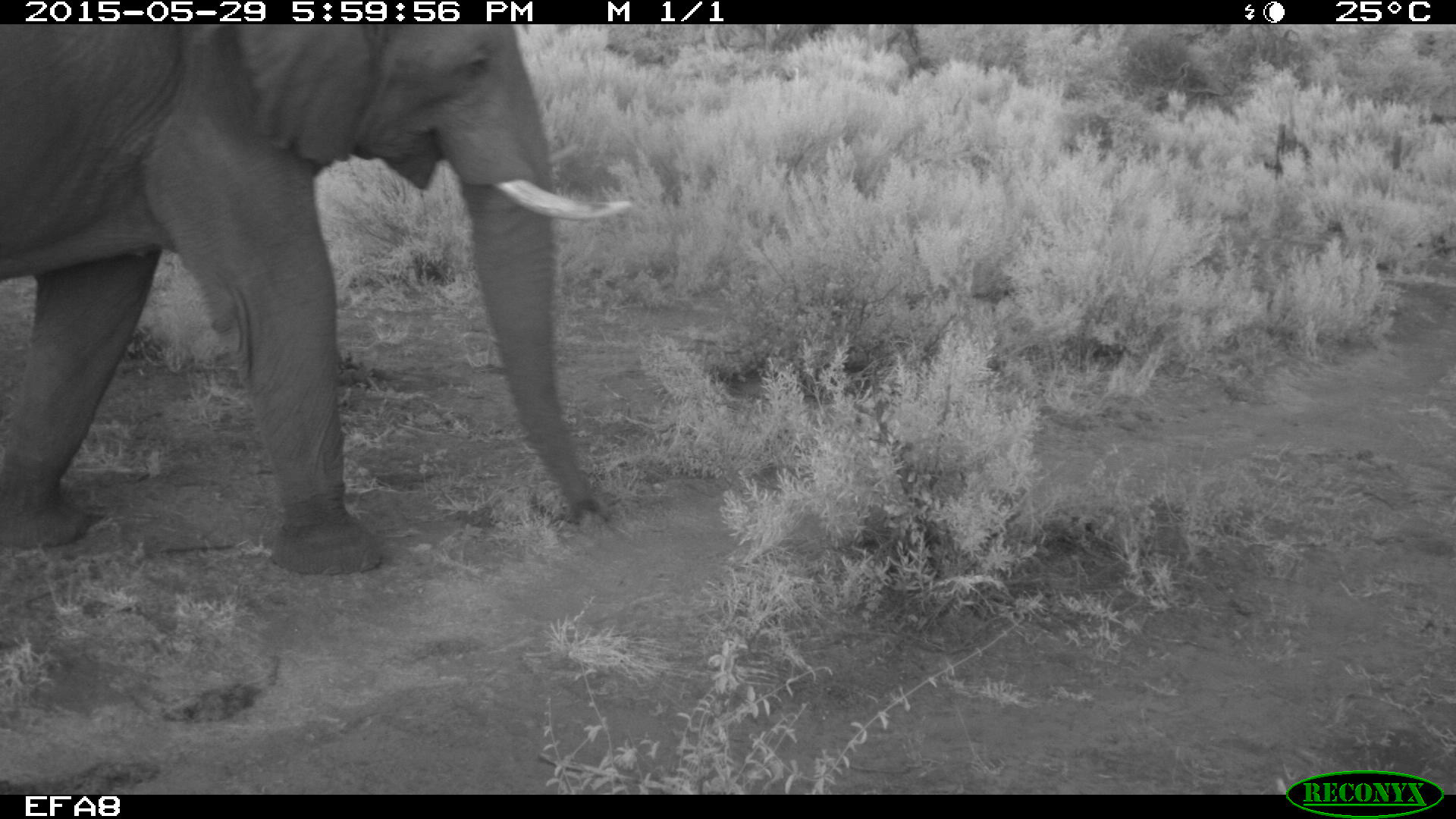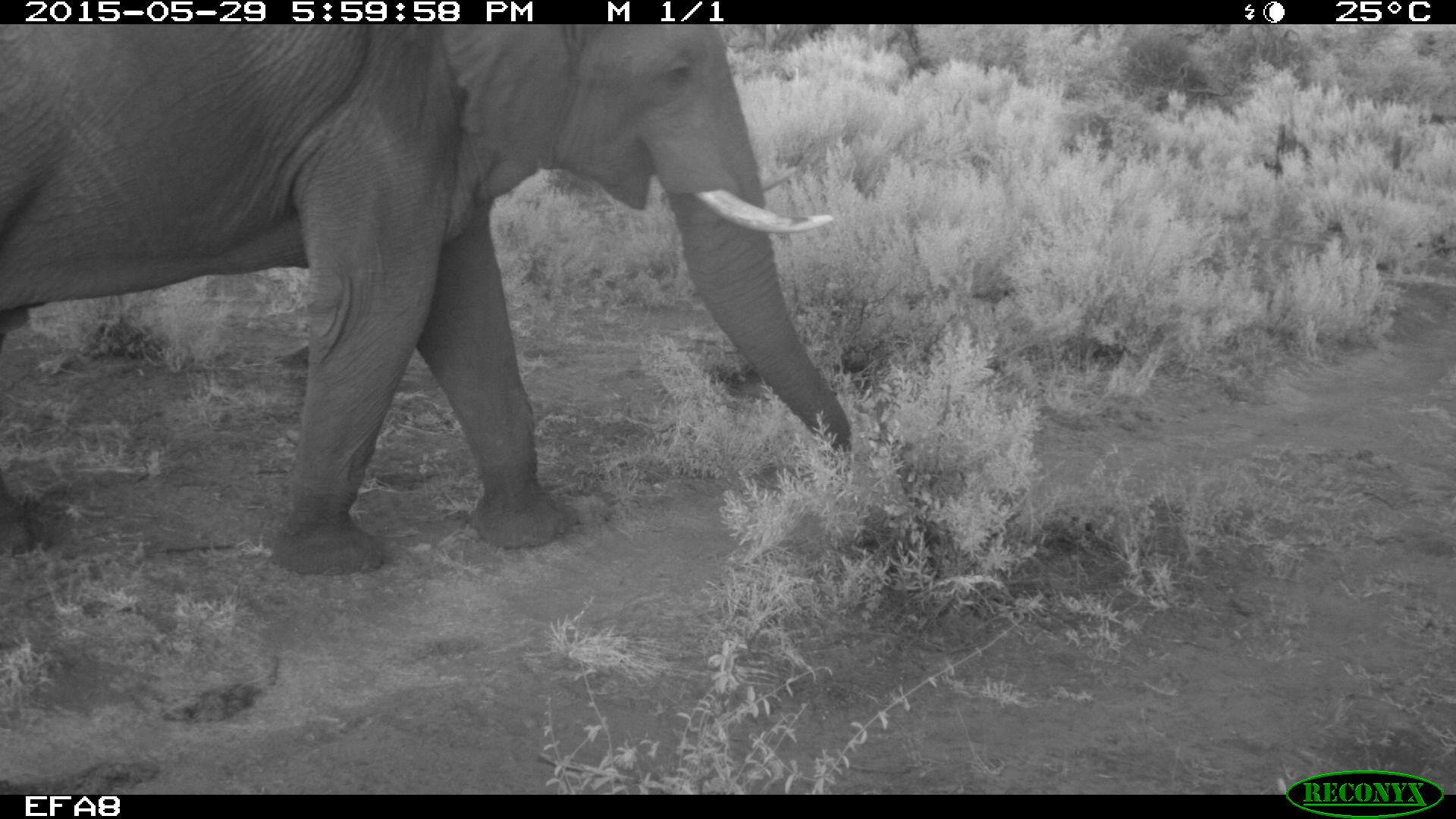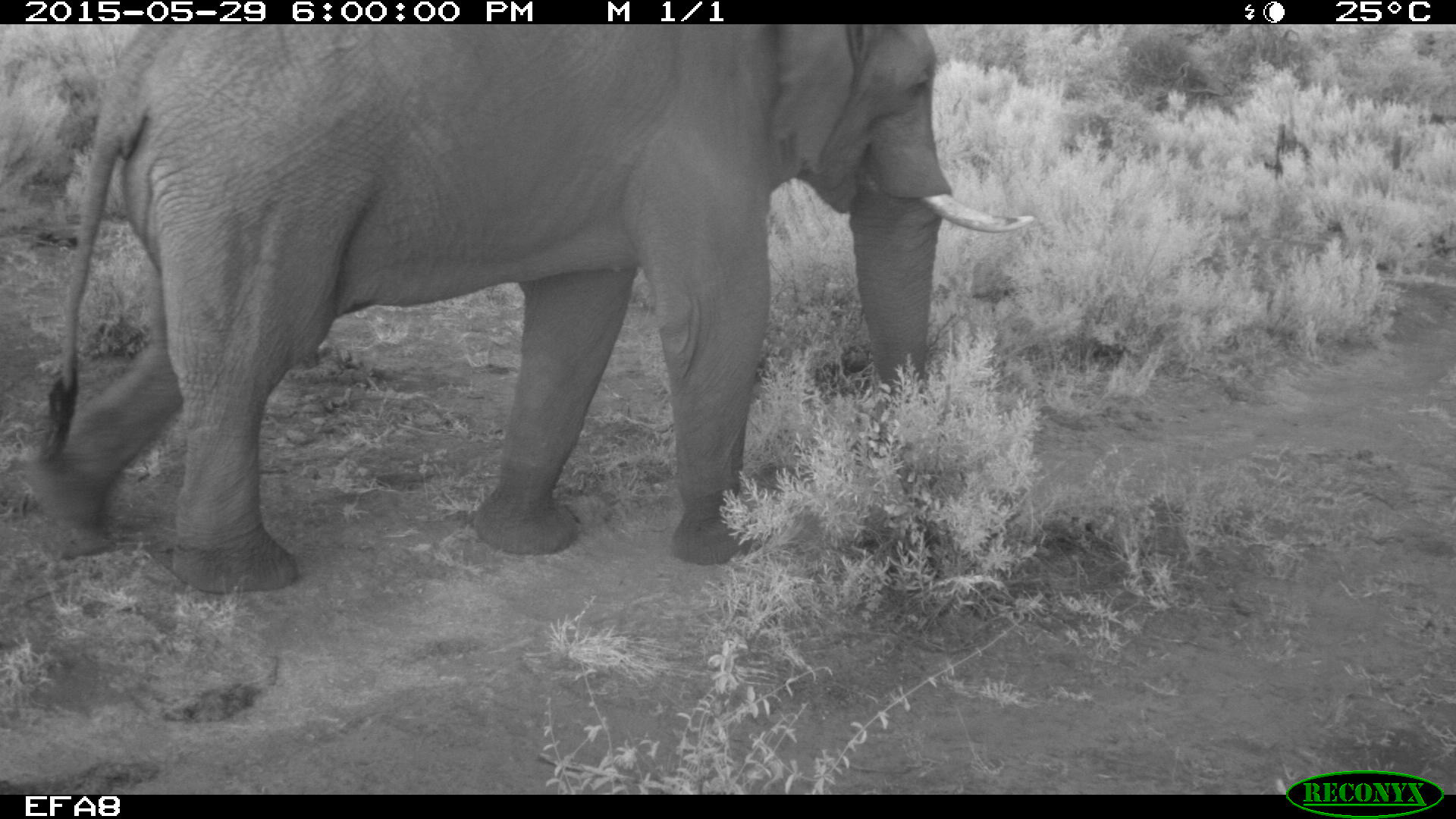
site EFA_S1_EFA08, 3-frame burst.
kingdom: Animalia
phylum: Chordata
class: Mammalia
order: Proboscidea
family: Elephantidae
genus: Loxodonta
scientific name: Loxodonta africana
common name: african bush elephant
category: elephant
Elephant (african bush elephant) (Loxodonta africana), count 1. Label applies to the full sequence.